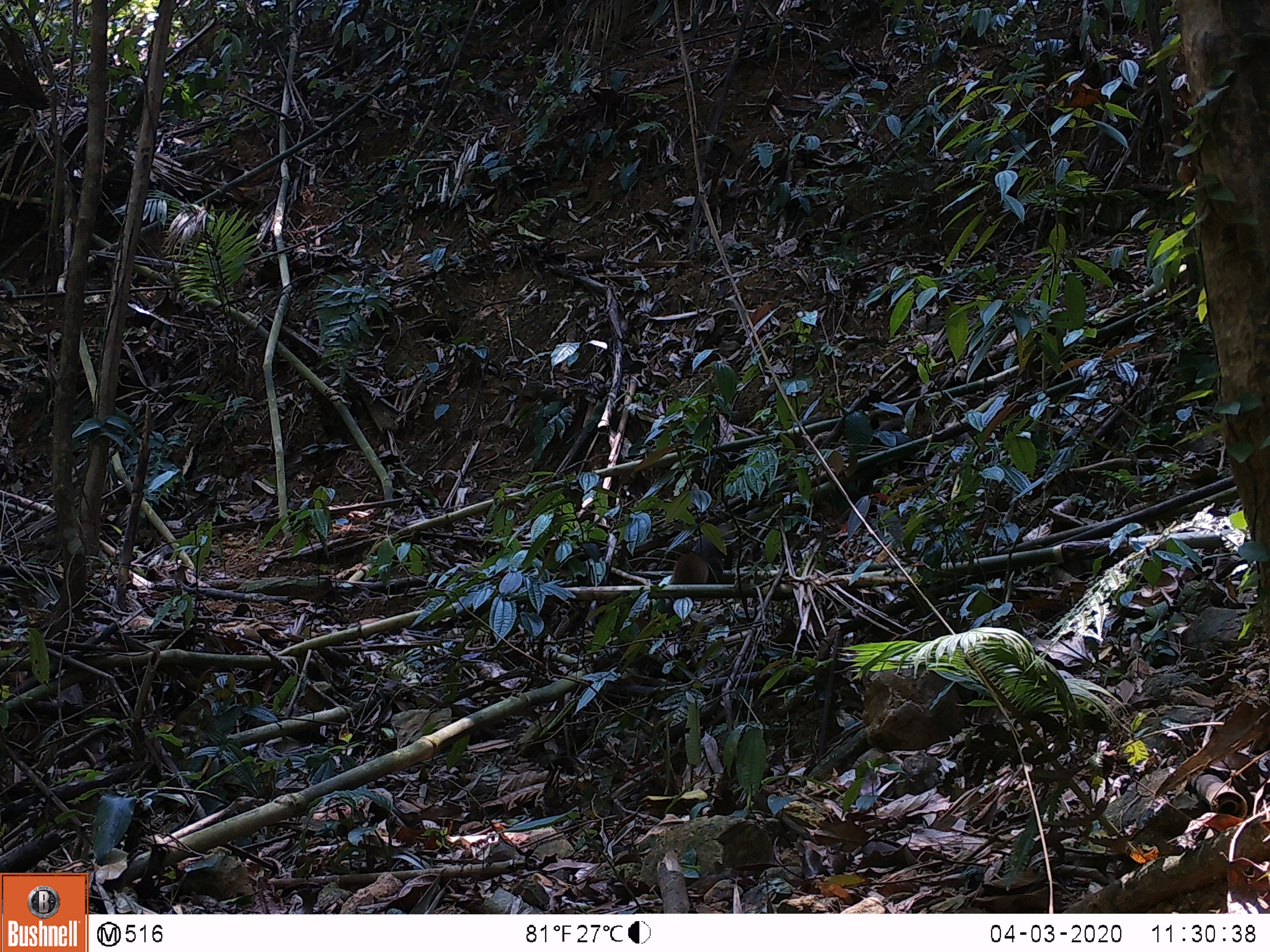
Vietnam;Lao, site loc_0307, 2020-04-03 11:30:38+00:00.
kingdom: Animalia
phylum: Chordata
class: Mammalia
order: Rodentia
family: Sciuridae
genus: Dremomys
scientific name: Dremomys rufigenis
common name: red-cheeked squirrel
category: red cheeked squirrel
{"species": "red cheeked squirrel (red-cheeked squirrel) (Dremomys rufigenis)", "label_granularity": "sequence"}